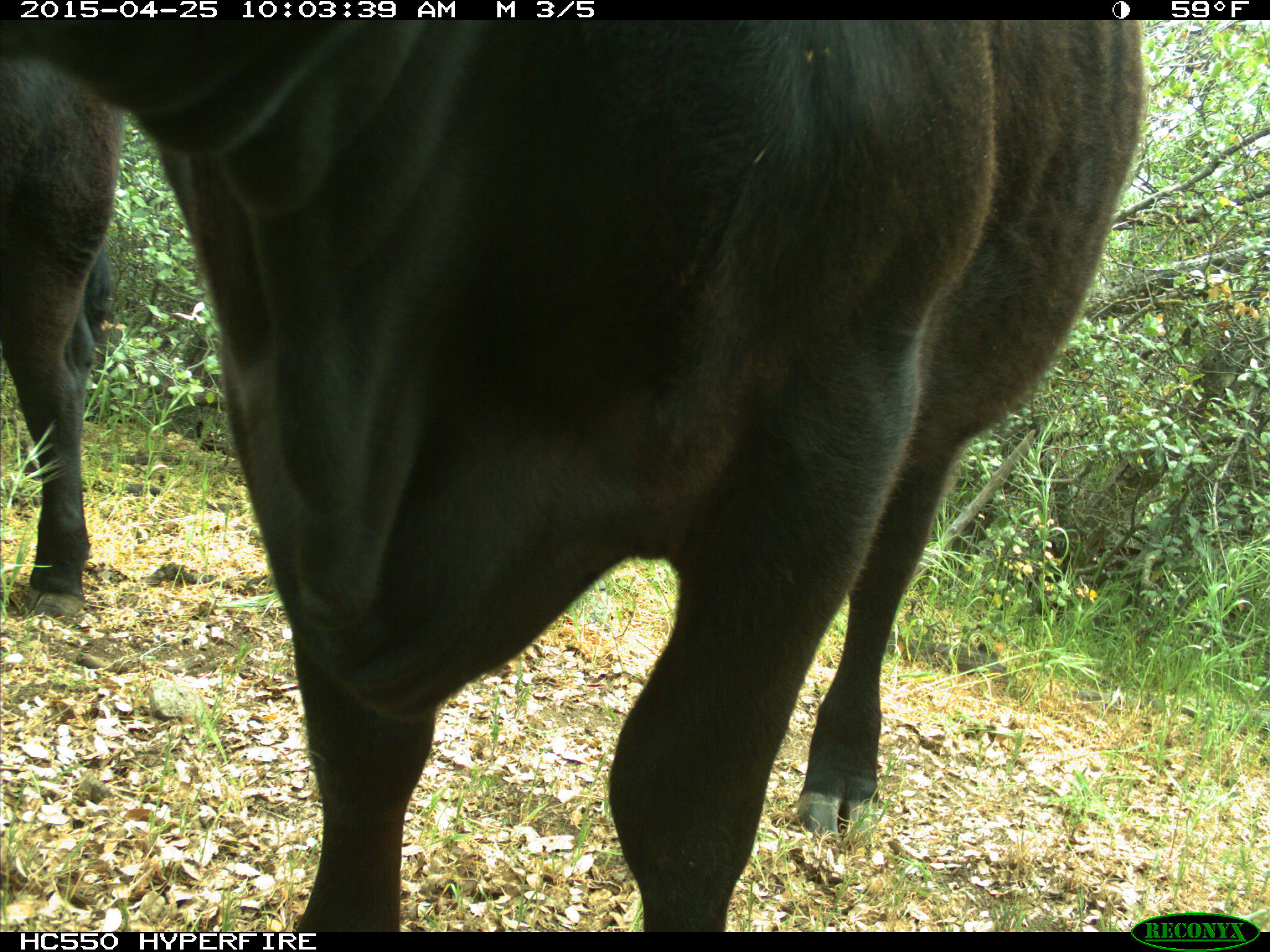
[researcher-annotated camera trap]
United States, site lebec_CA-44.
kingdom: Animalia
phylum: Chordata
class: Mammalia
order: Artiodactyla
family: Suidae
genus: Sus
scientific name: Sus scrofa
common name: wild boar